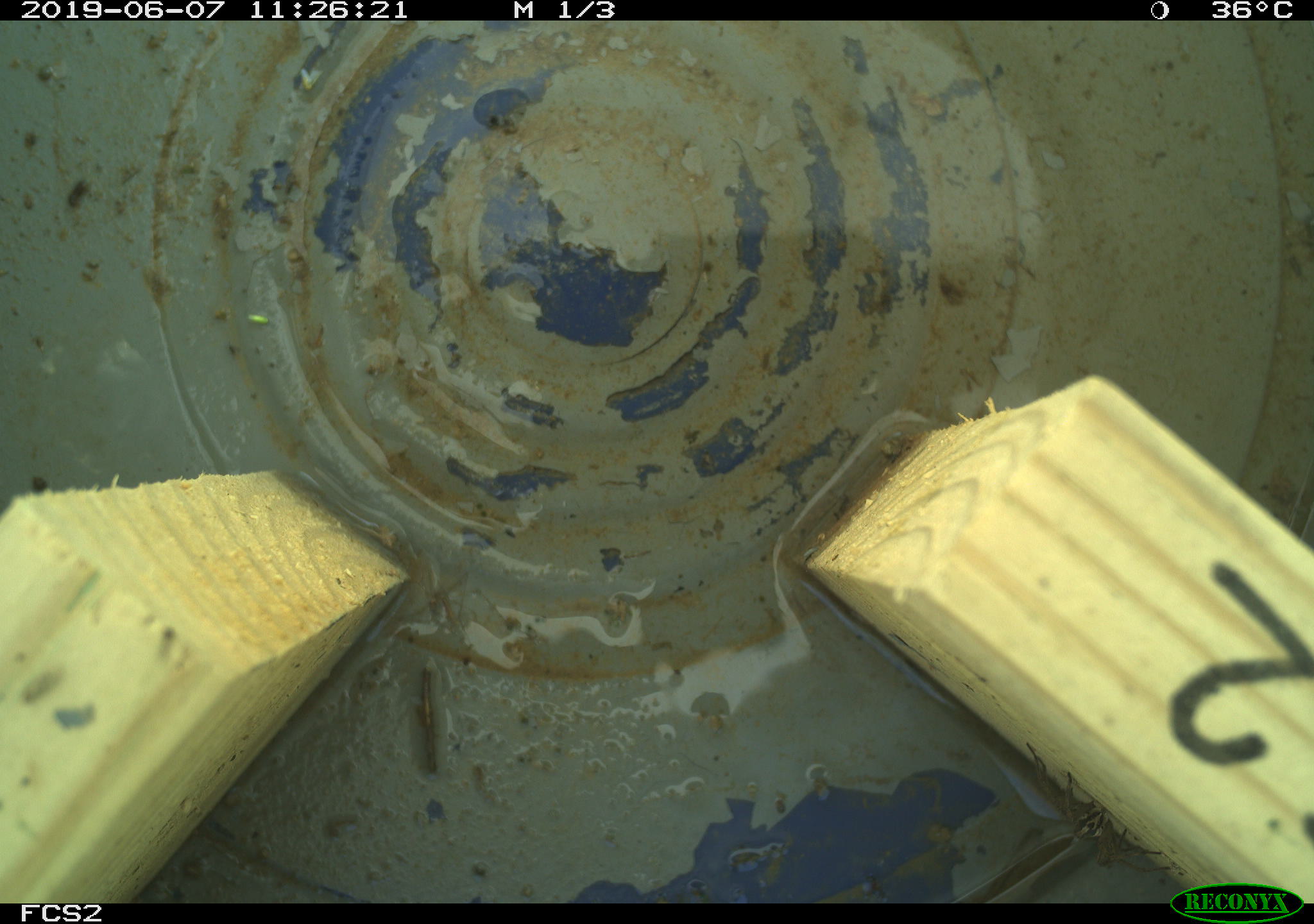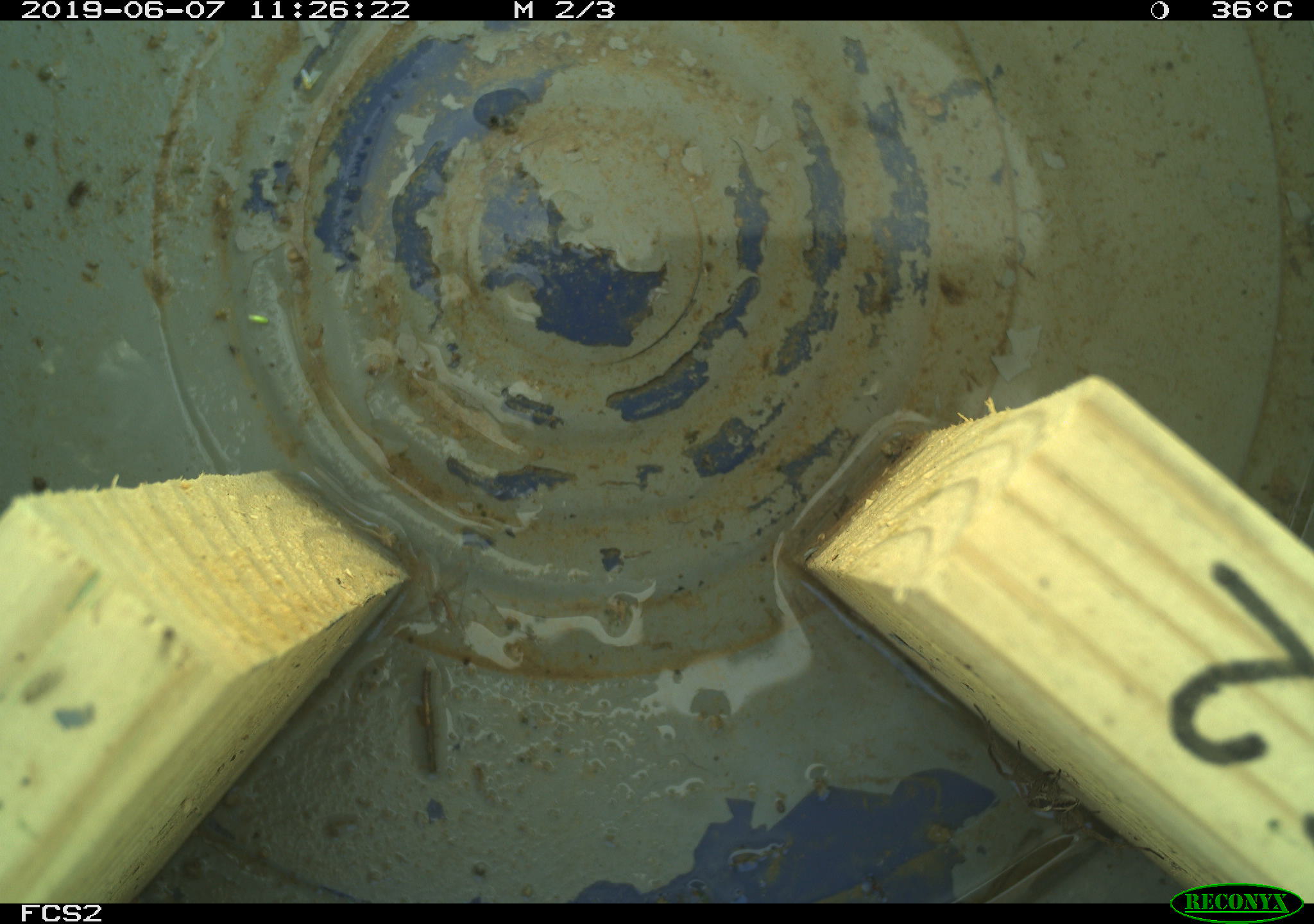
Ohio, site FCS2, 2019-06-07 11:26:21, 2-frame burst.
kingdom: Animalia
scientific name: Animalia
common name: animal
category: invertebrate